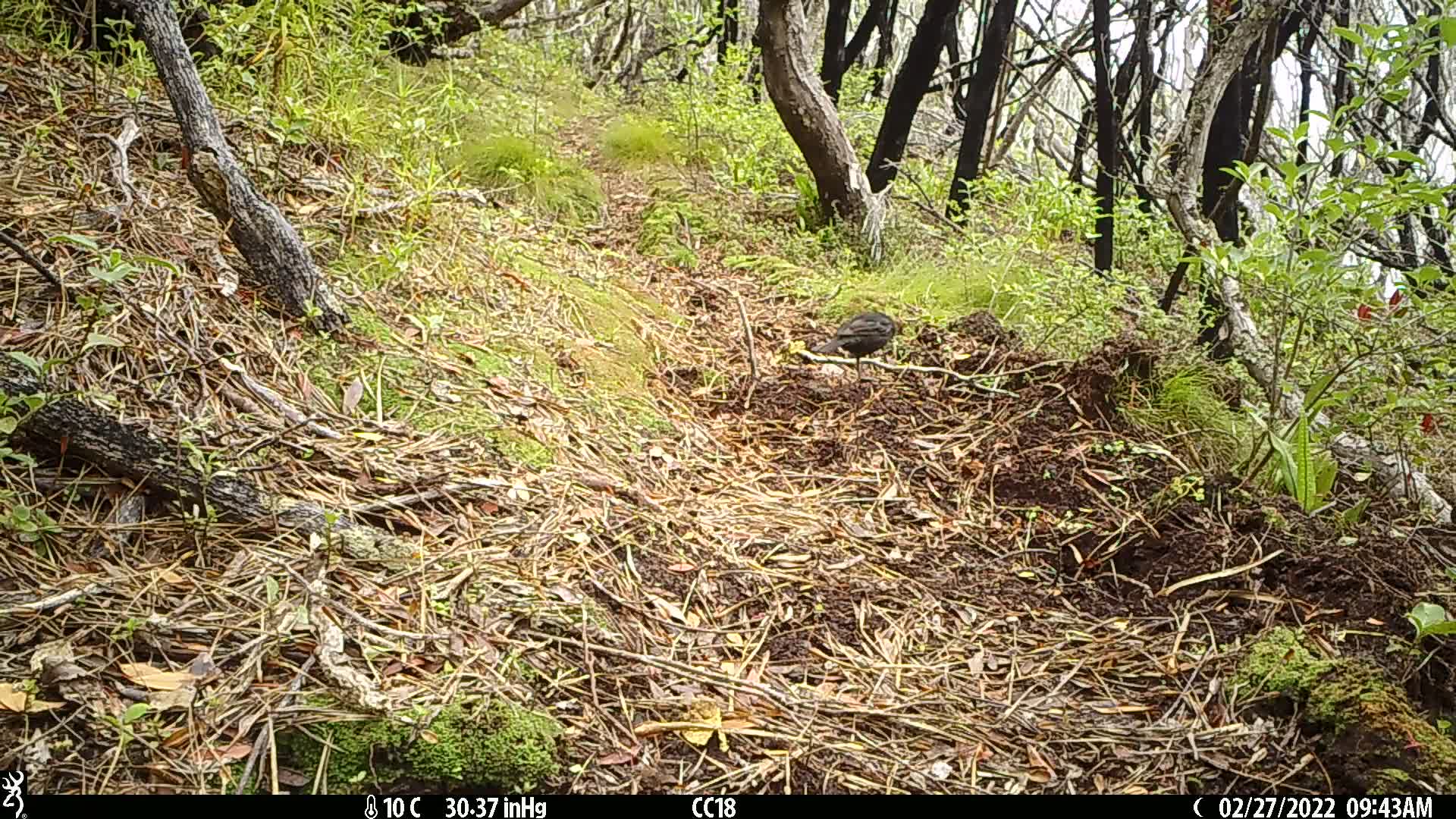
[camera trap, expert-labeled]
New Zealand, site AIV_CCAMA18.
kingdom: Animalia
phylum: Chordata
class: Aves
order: Passeriformes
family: Turdidae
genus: Turdus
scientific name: Turdus merula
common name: eurasian blackbird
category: blackbird